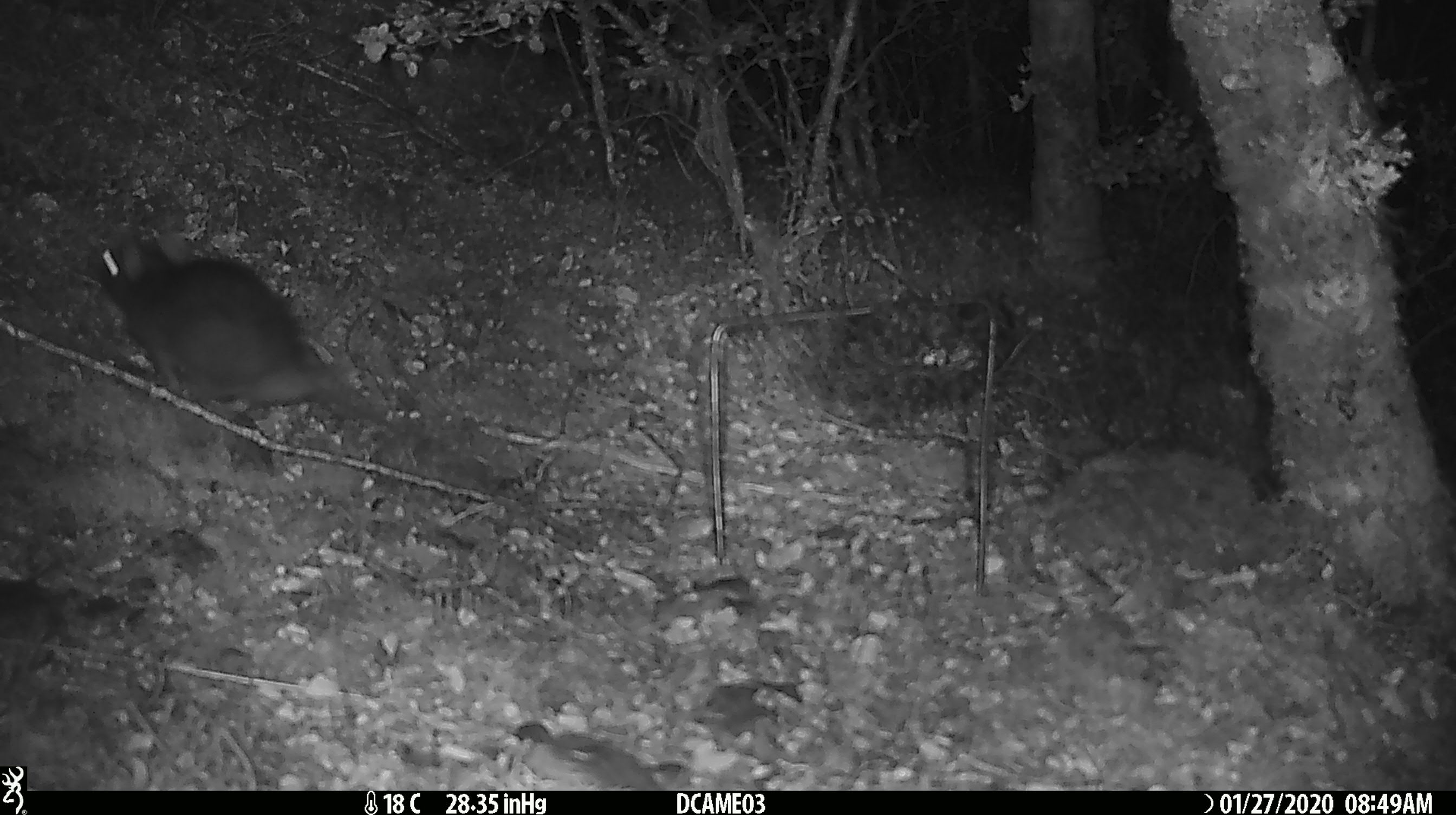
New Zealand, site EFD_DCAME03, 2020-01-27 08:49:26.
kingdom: Animalia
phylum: Chordata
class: Mammalia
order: Rodentia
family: Muridae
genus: Rattus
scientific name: Rattus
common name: rat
Rat (Rattus).